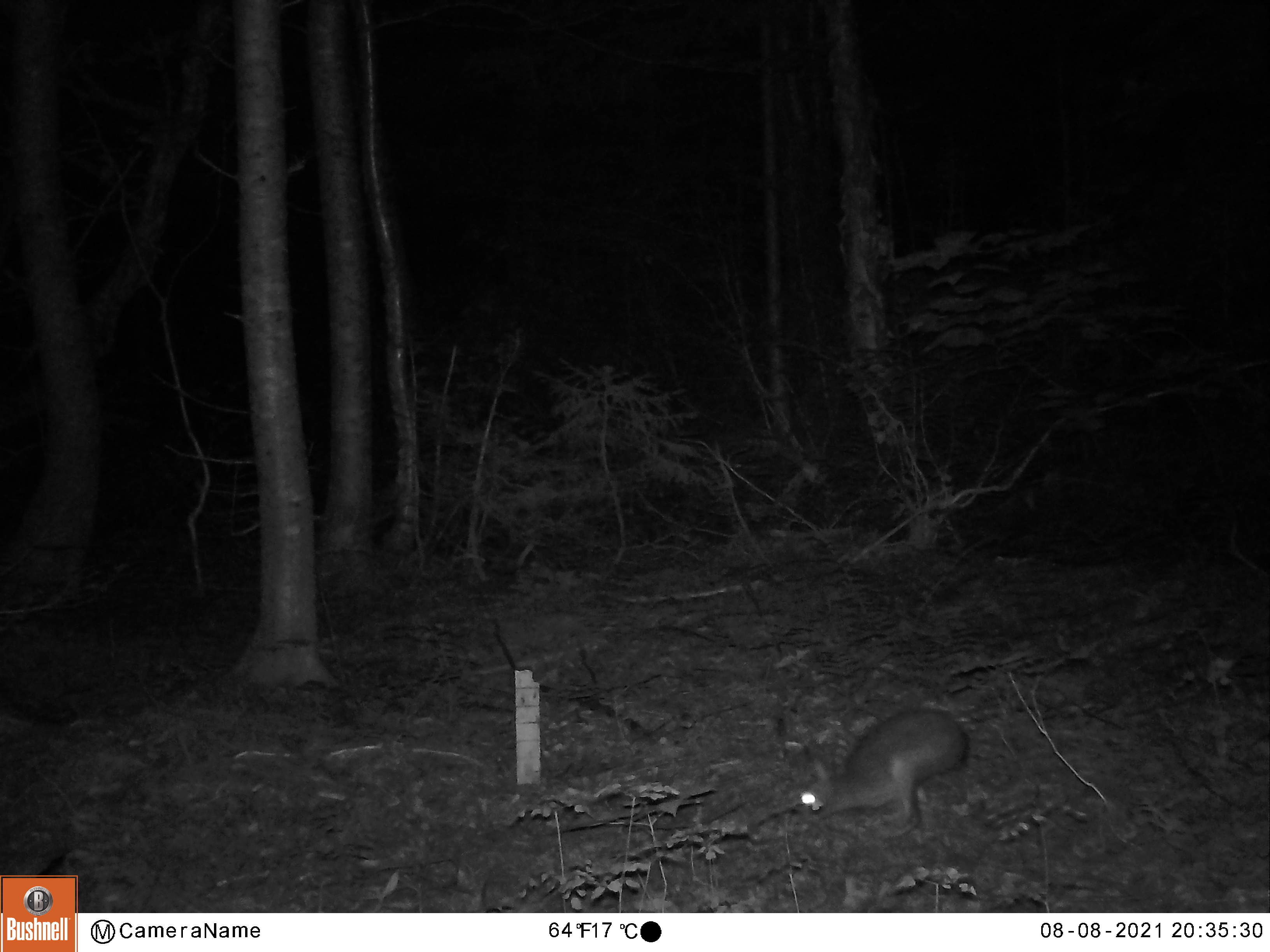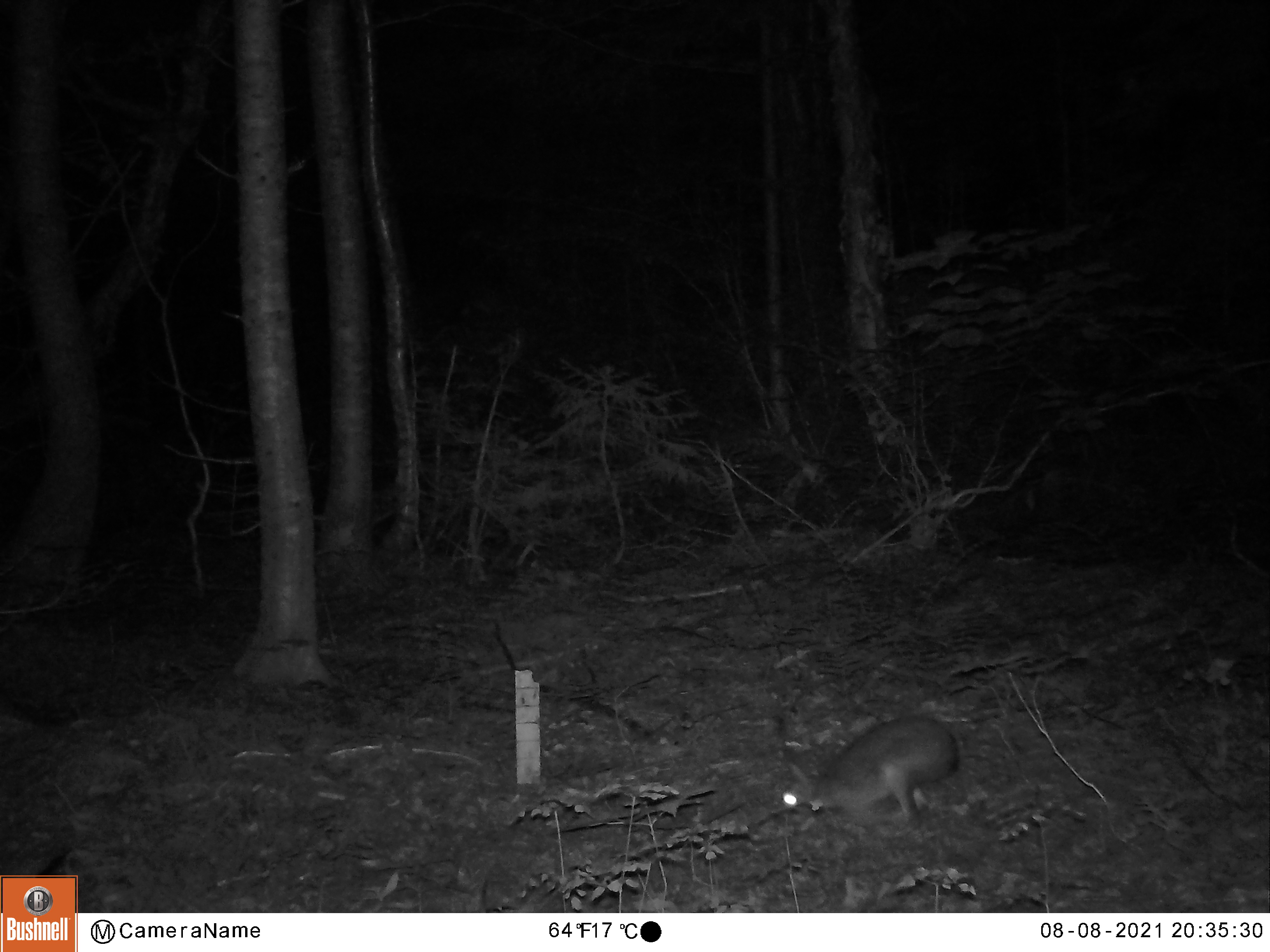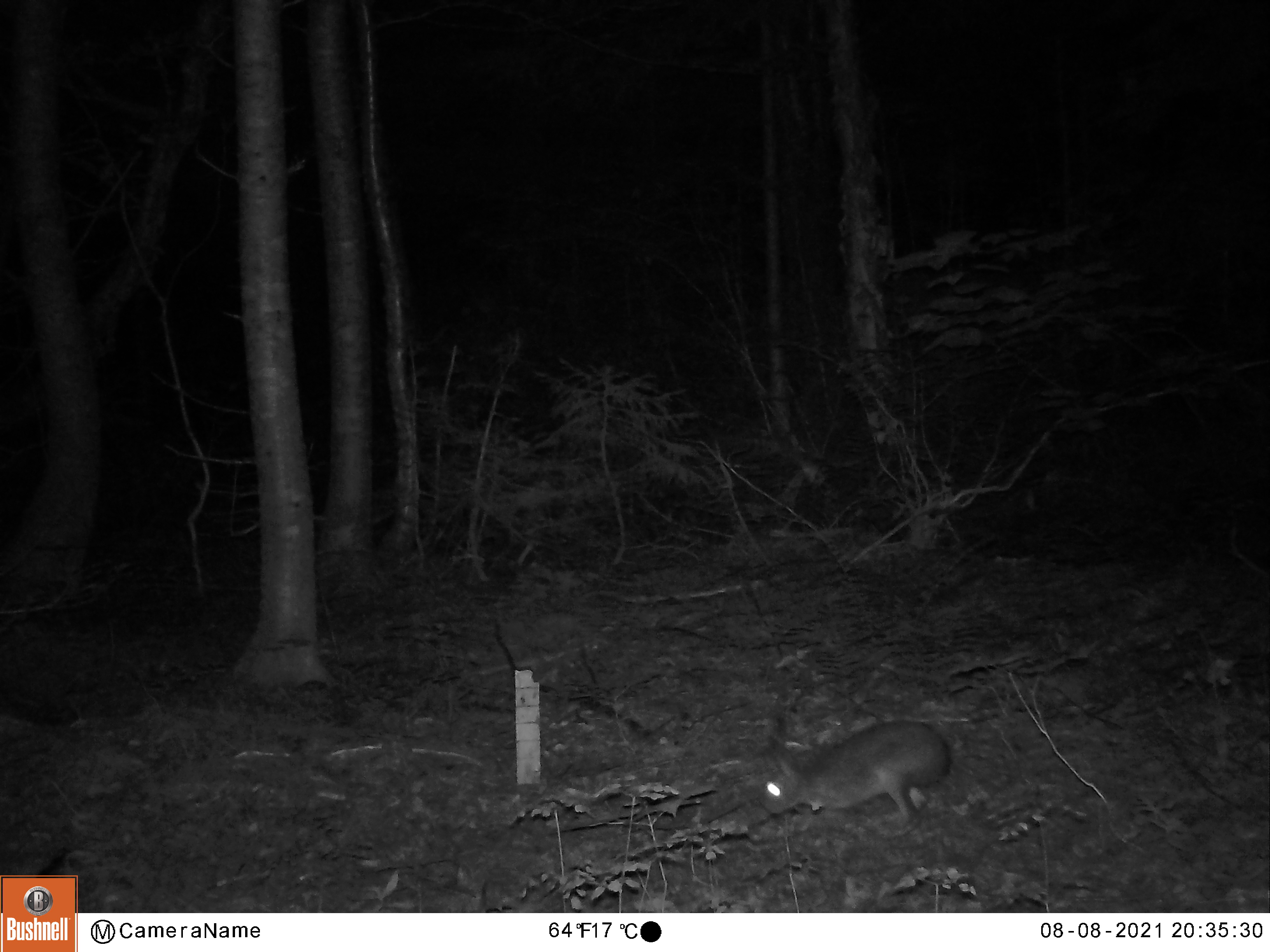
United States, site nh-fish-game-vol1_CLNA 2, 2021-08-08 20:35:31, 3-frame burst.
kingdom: Animalia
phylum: Chordata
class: Mammalia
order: Lagomorpha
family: Leporidae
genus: Lepus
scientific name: Lepus americanus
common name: snowshoe hare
Snowshoe hare (Lepus americanus).